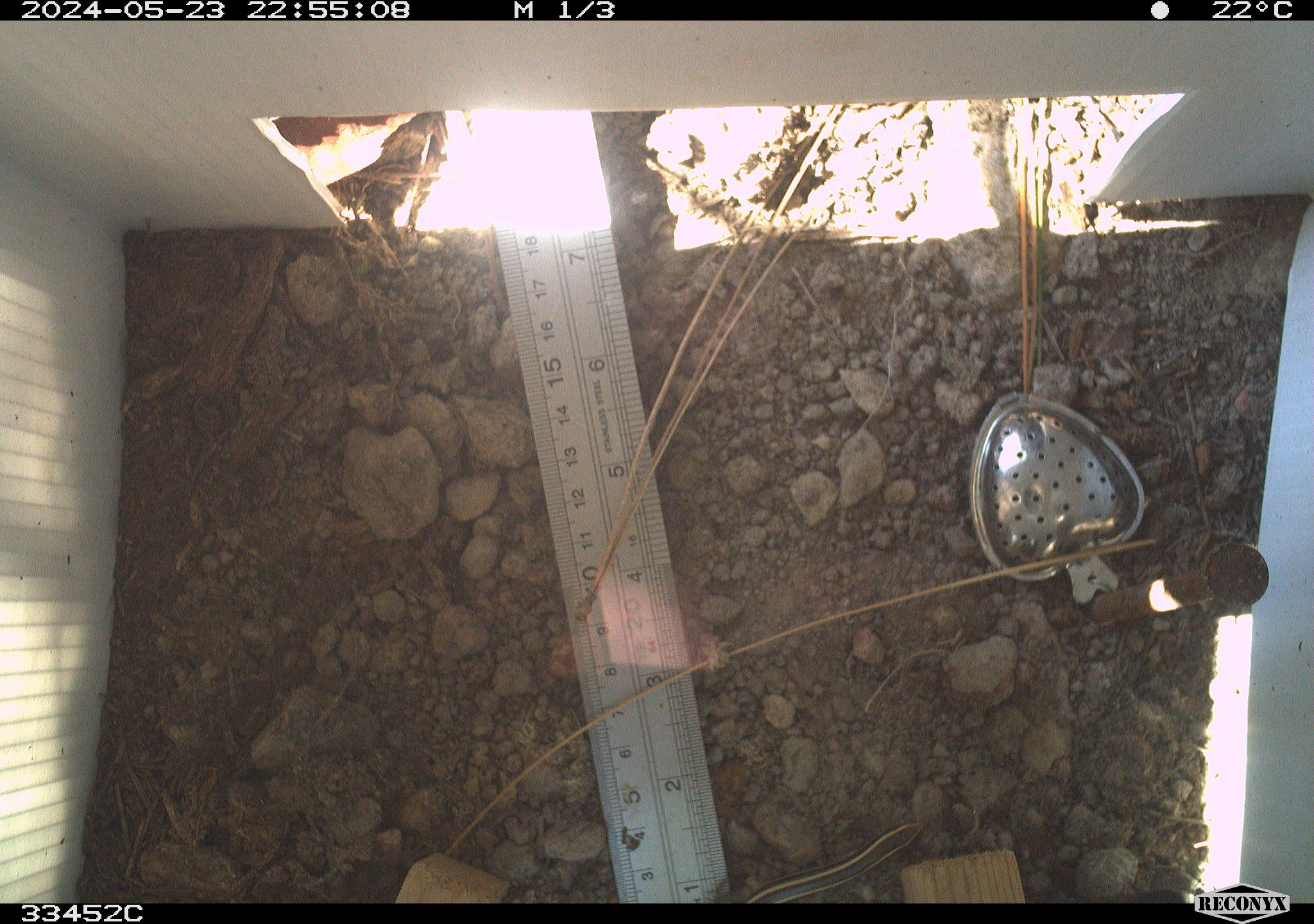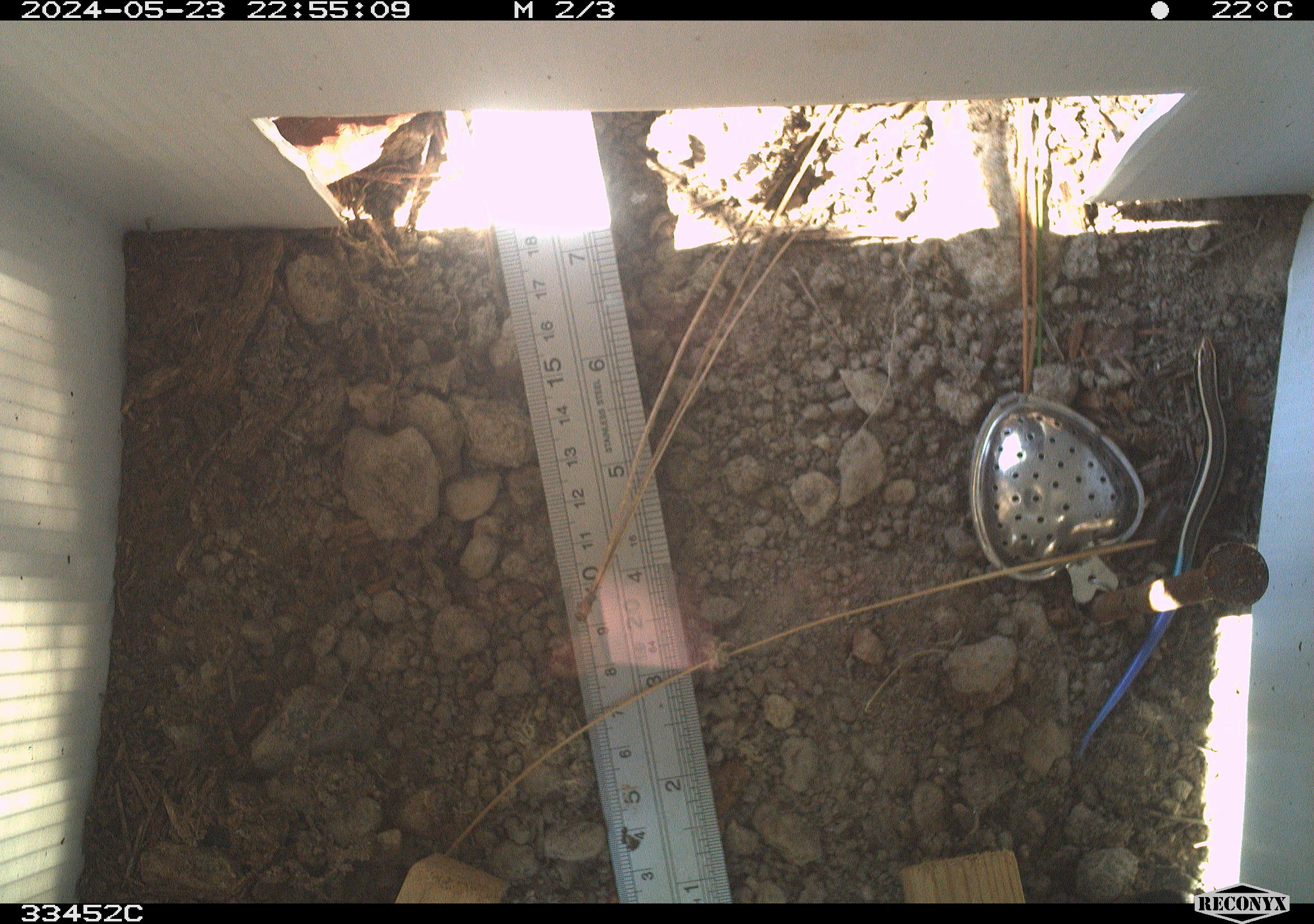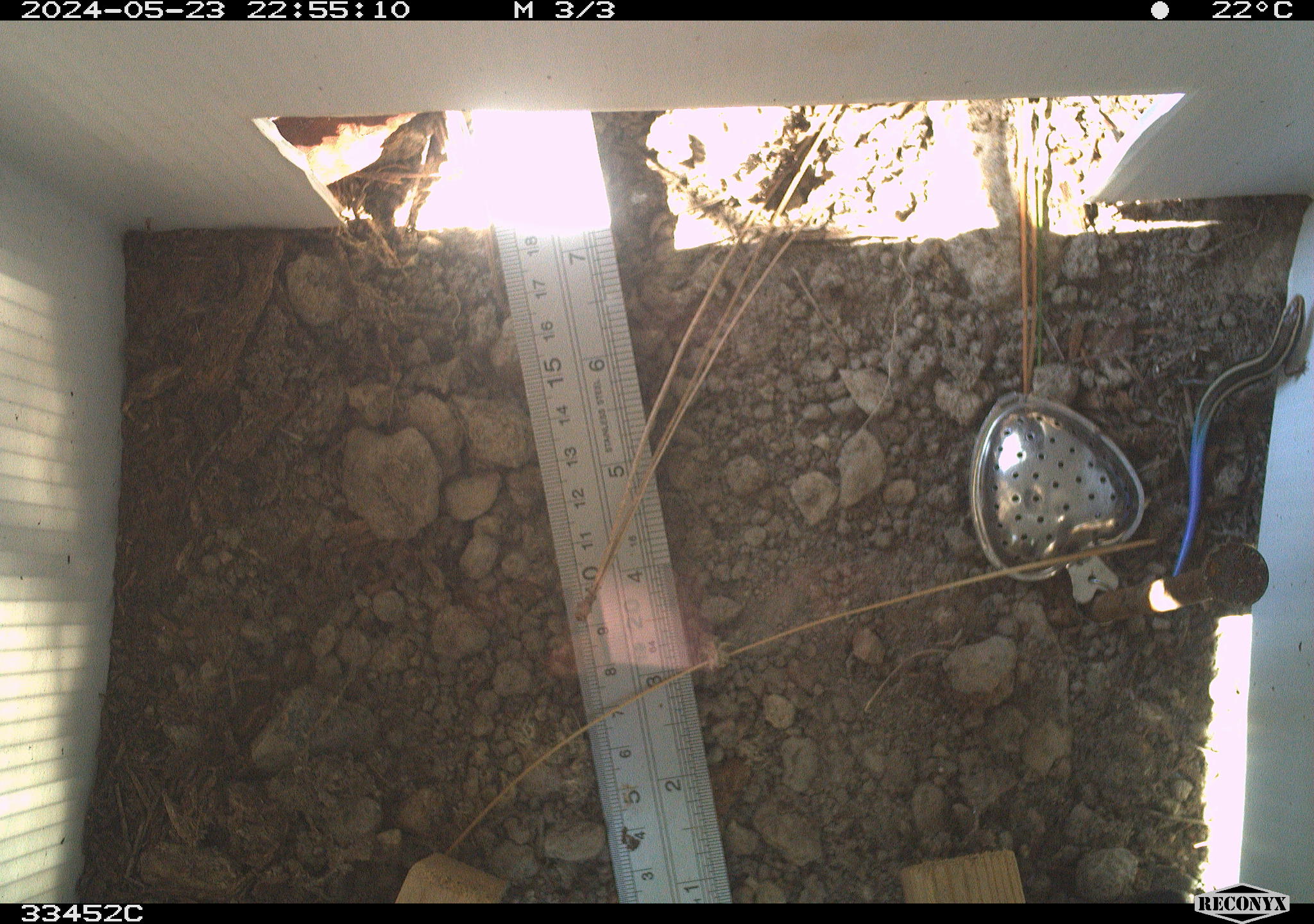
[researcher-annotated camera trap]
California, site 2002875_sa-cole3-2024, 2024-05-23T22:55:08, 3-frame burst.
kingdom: Animalia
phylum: Chordata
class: Reptilia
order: Squamata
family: Scincidae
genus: Plestiodon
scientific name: Plestiodon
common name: blue-tailed skinks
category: plestiodon species